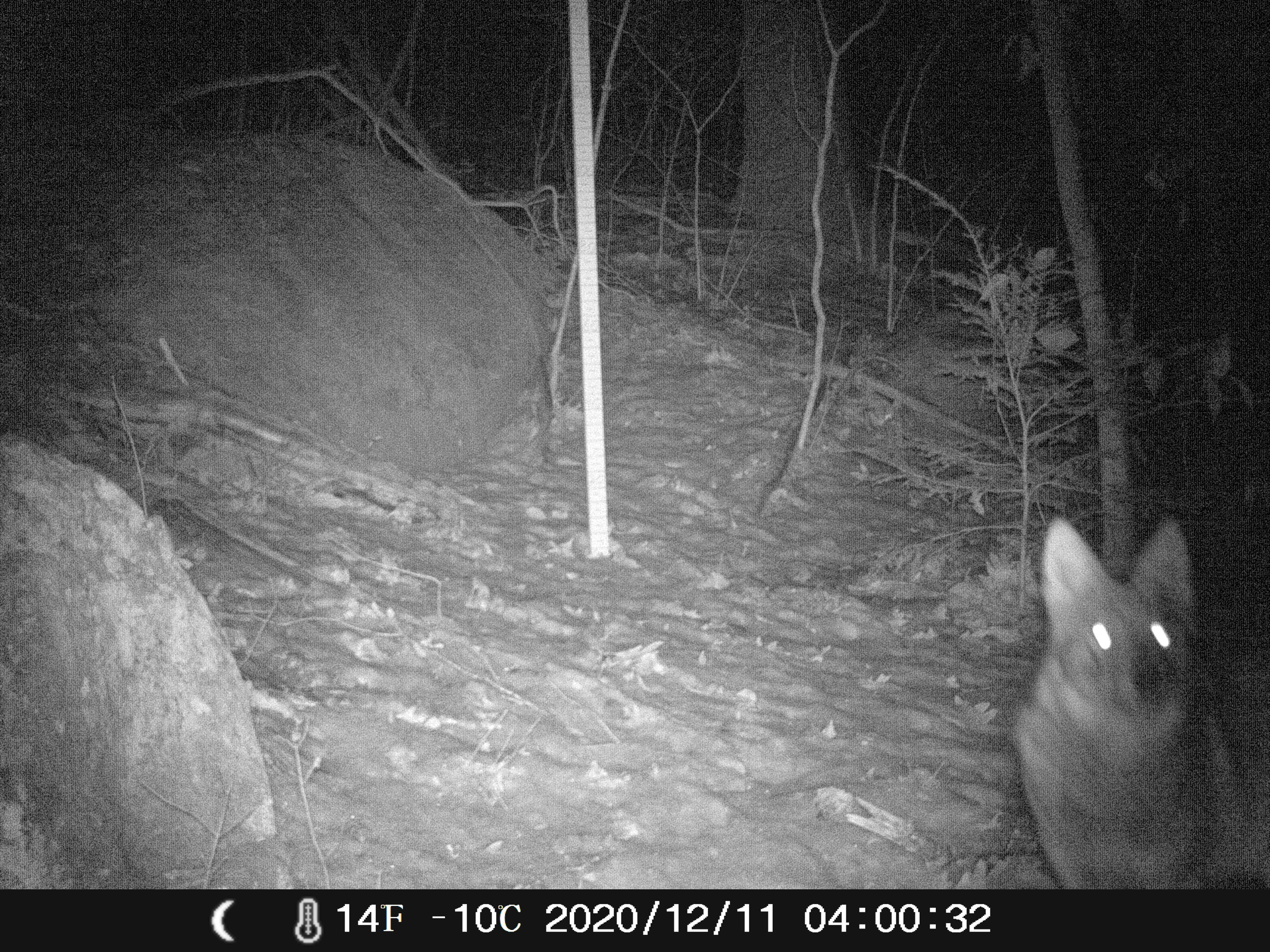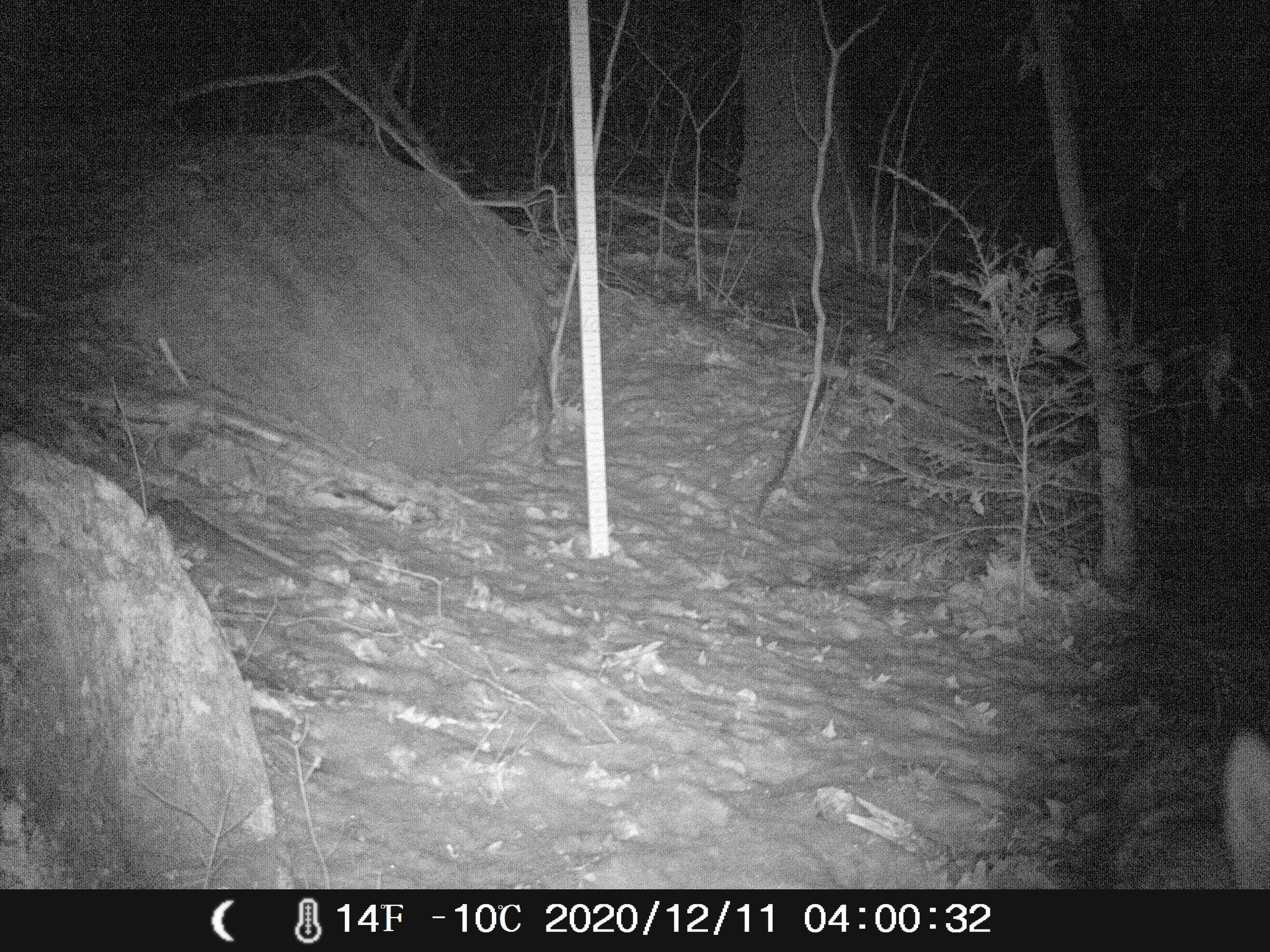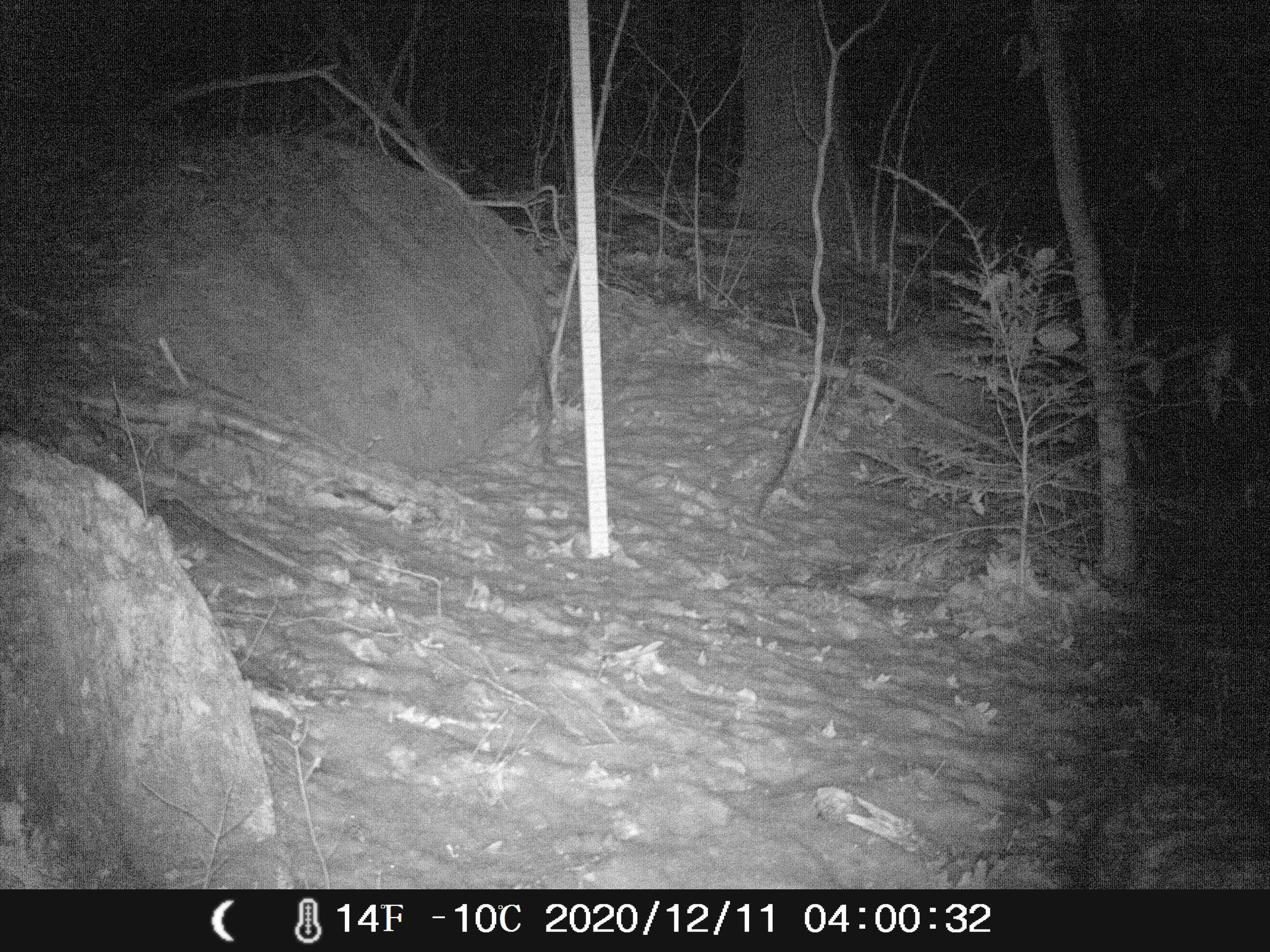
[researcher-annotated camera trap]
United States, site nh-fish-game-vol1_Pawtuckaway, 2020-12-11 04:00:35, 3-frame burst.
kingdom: Animalia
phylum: Chordata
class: Mammalia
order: Carnivora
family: Canidae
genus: Canis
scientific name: Canis latrans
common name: coyote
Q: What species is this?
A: Coyote (Canis latrans).